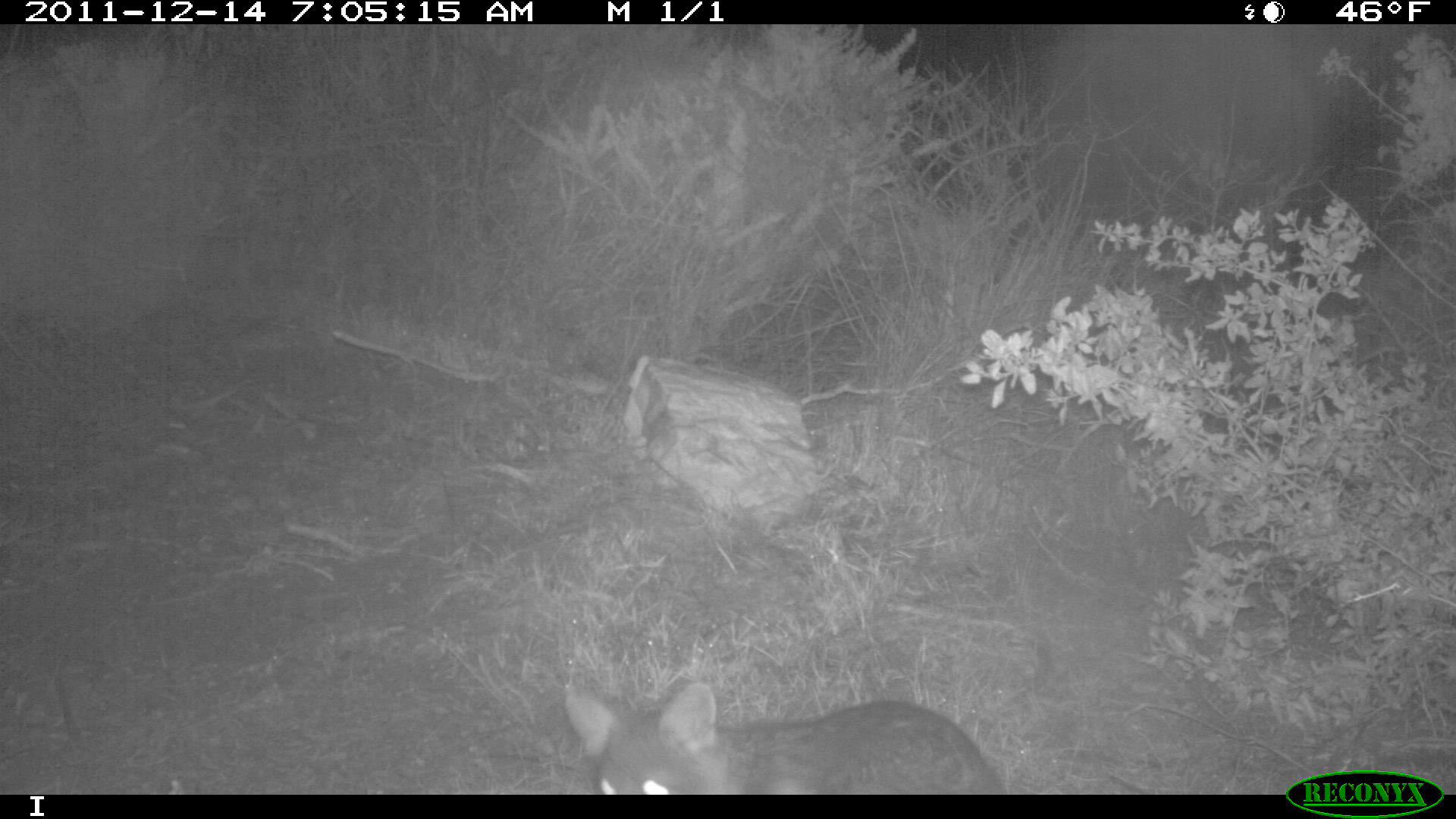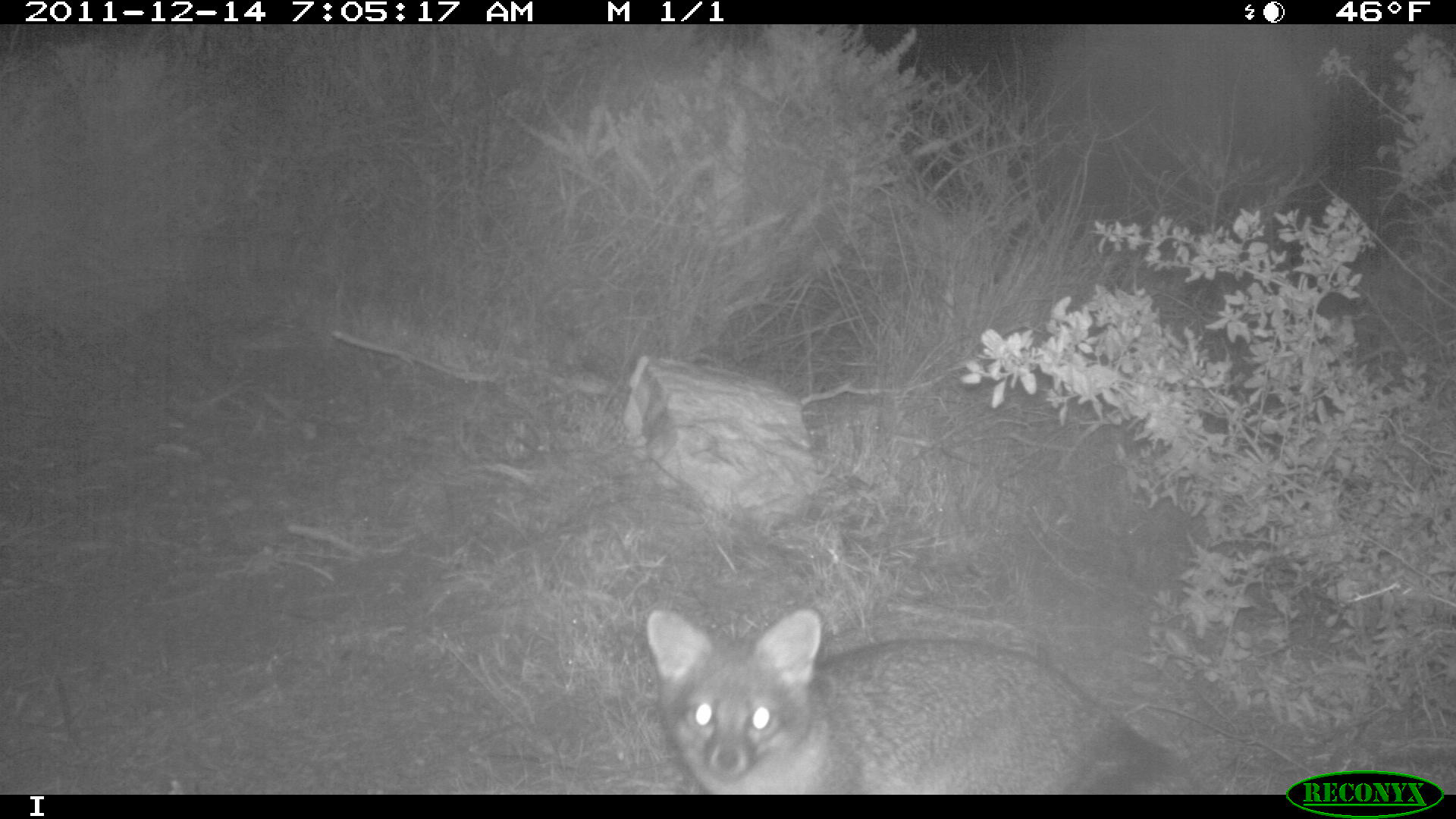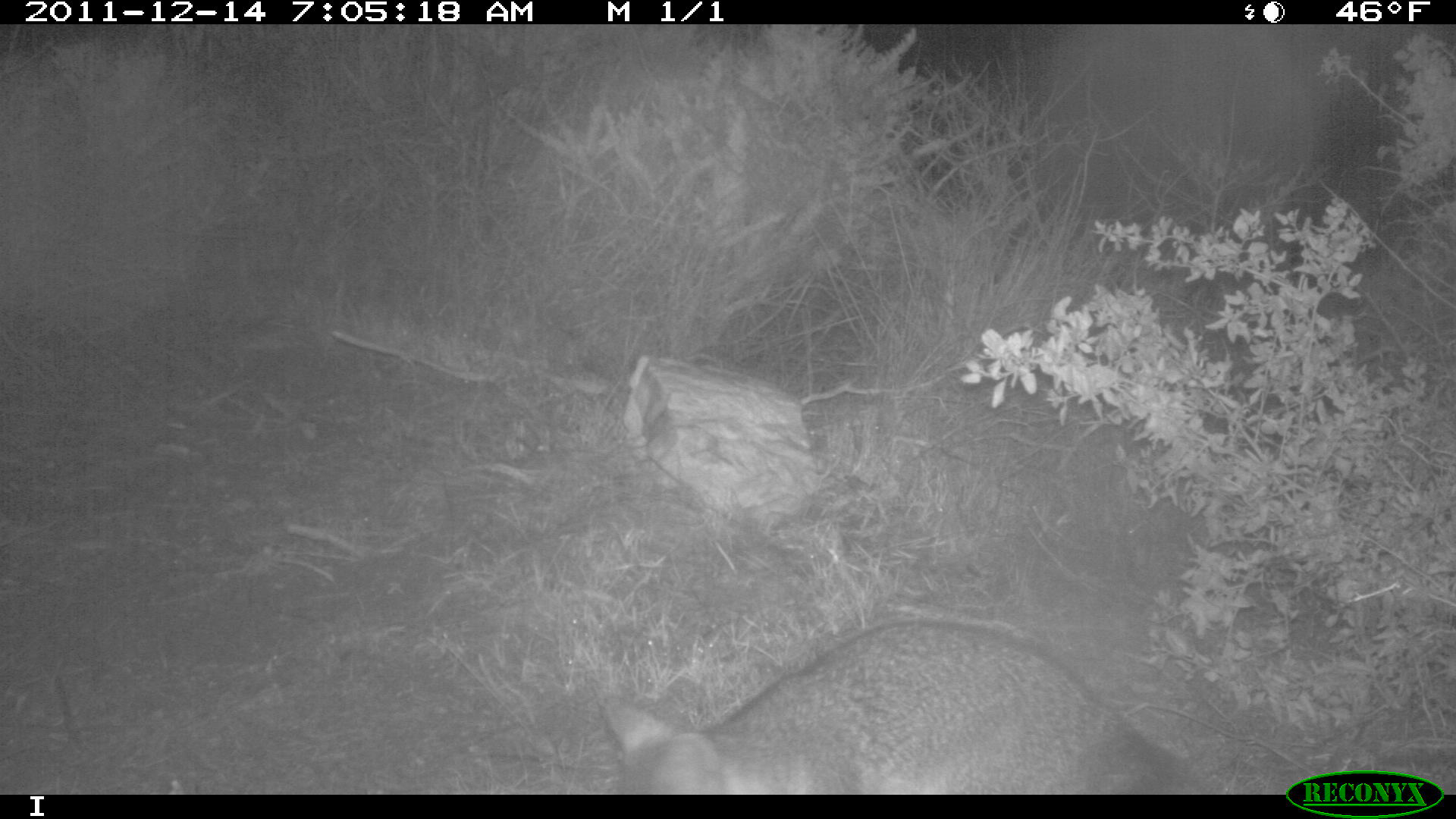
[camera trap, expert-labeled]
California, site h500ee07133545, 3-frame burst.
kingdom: Animalia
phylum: Chordata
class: Mammalia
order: Carnivora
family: Canidae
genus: Urocyon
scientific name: Urocyon littoralis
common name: island fox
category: fox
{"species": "fox (island fox) (Urocyon littoralis)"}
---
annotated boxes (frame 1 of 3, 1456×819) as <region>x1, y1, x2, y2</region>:
fox: <region>563, 679, 1008, 794</region>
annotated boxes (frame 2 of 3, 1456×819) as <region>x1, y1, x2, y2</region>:
fox: <region>646, 609, 1200, 794</region>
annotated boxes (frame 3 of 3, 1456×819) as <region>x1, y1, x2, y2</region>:
fox: <region>597, 620, 1206, 794</region>